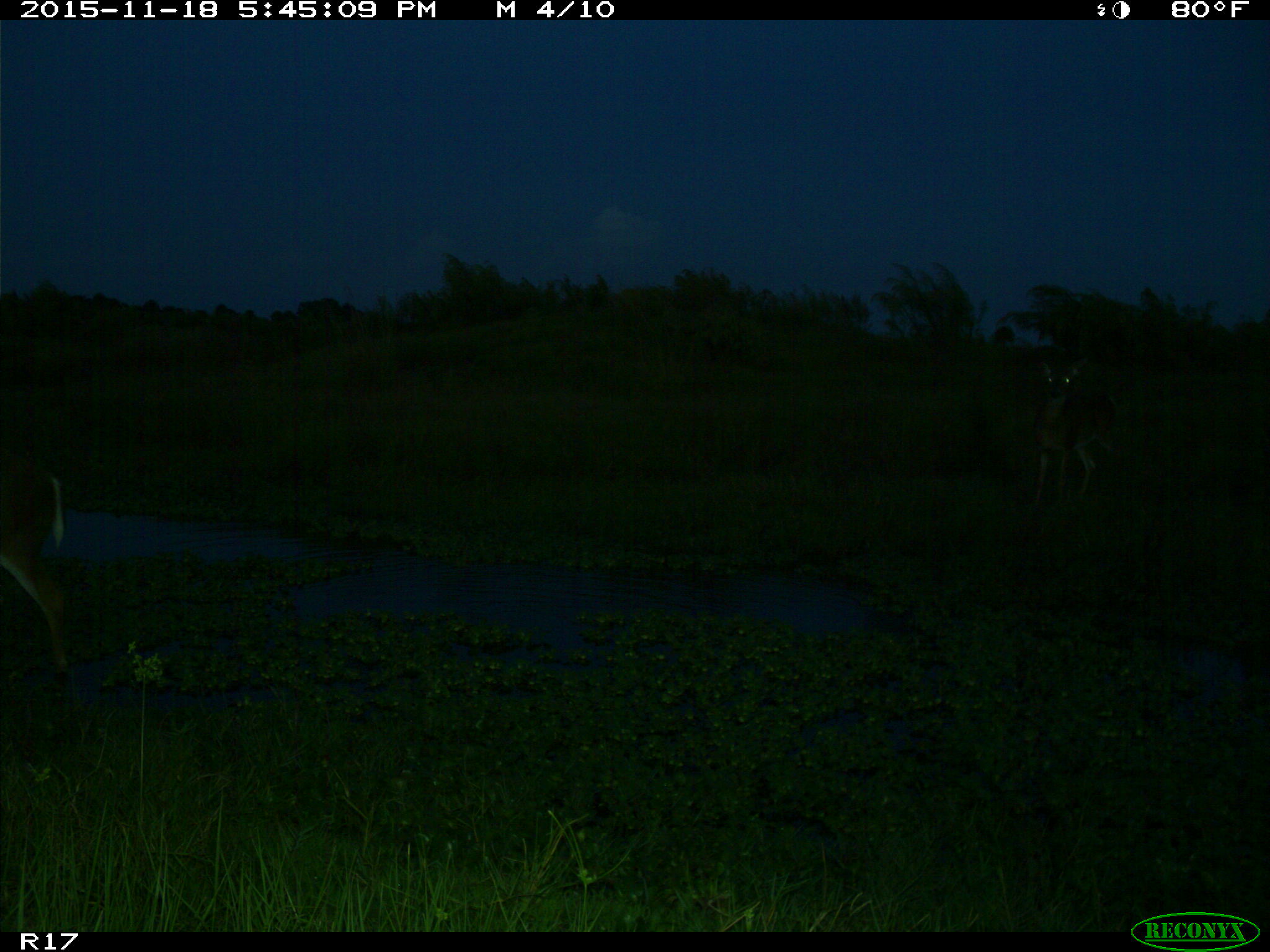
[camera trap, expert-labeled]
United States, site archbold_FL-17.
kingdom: Animalia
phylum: Chordata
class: Mammalia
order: Artiodactyla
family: Cervidae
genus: Odocoileus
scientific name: Odocoileus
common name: deer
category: unidentified deer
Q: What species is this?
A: Unidentified deer (deer) (Odocoileus).